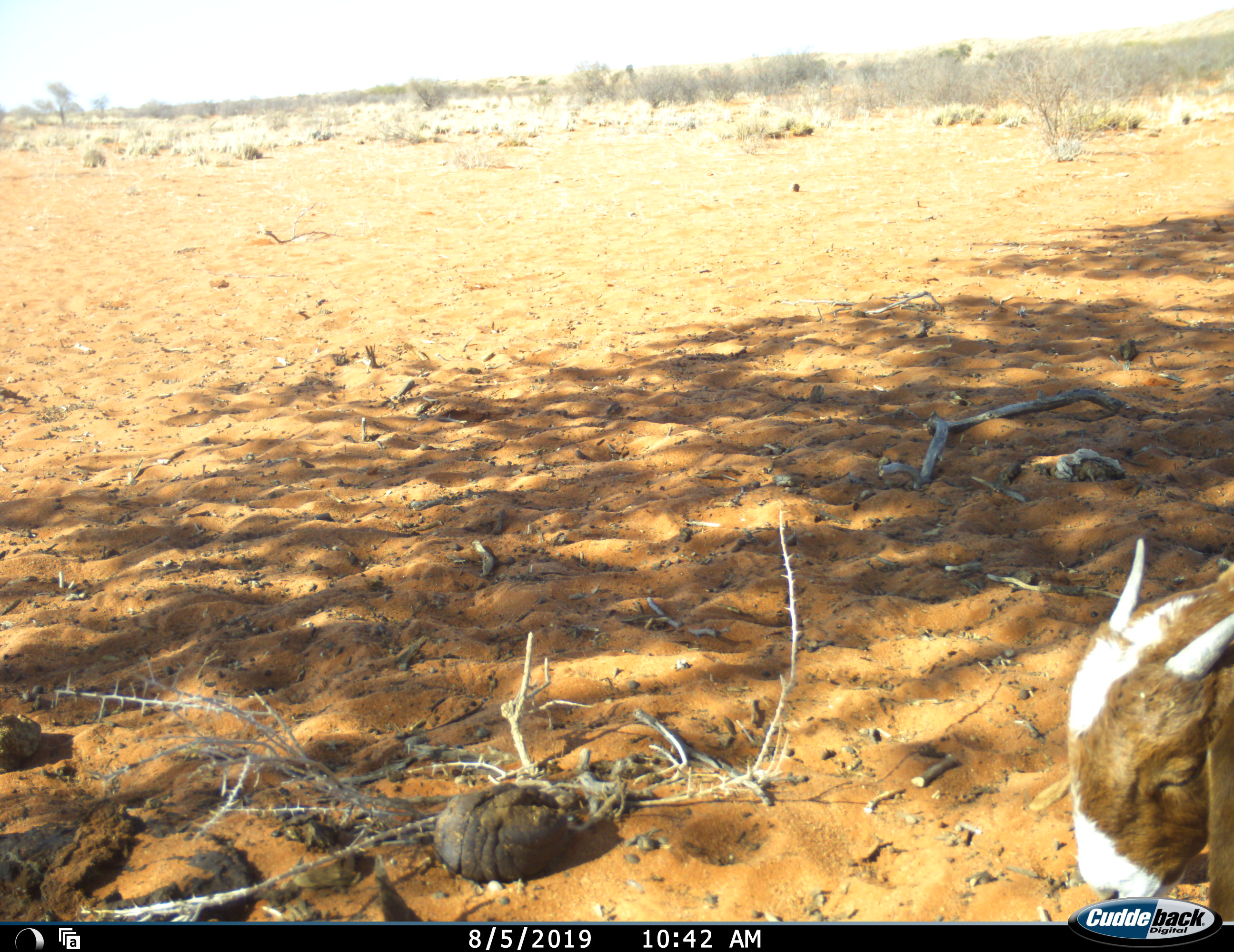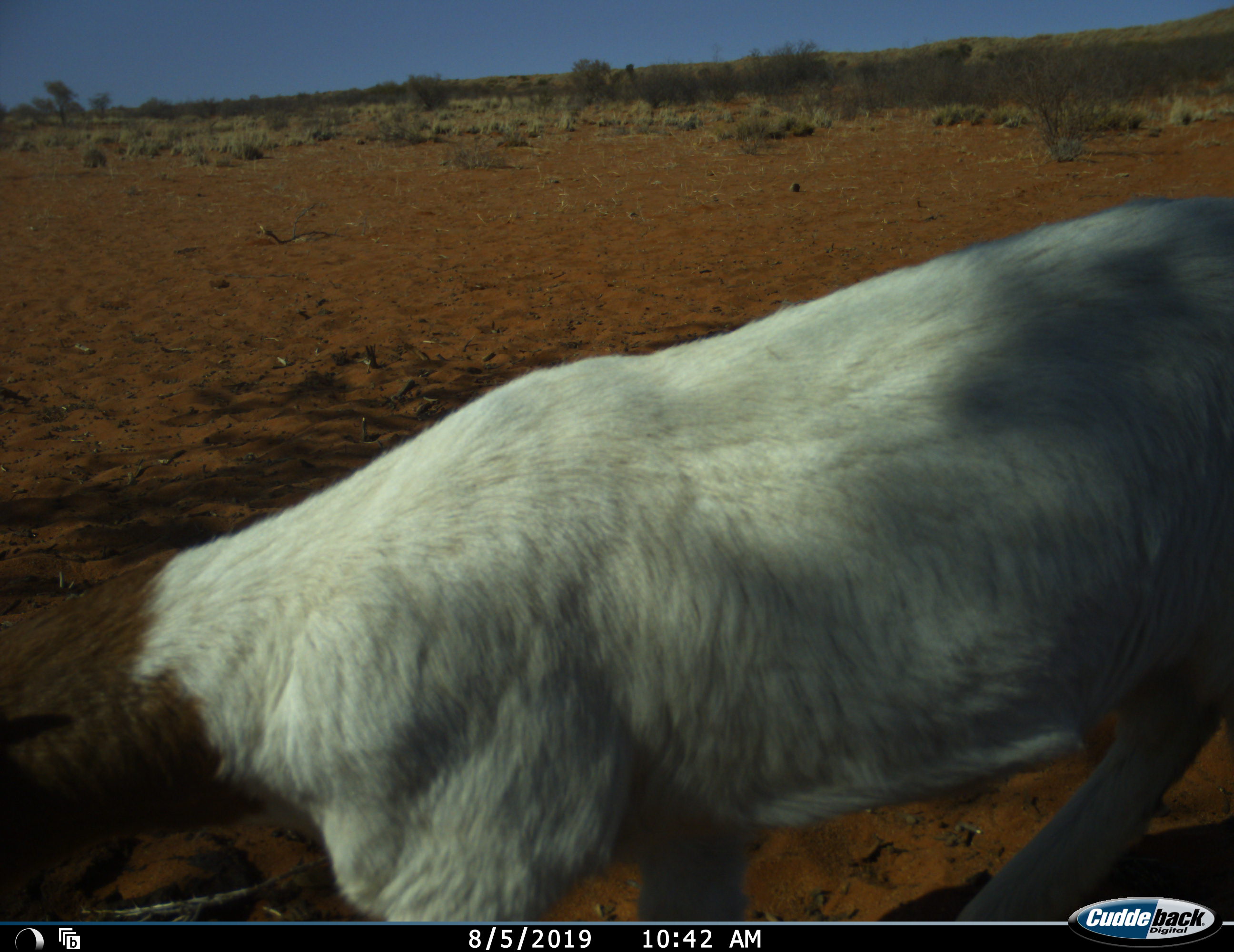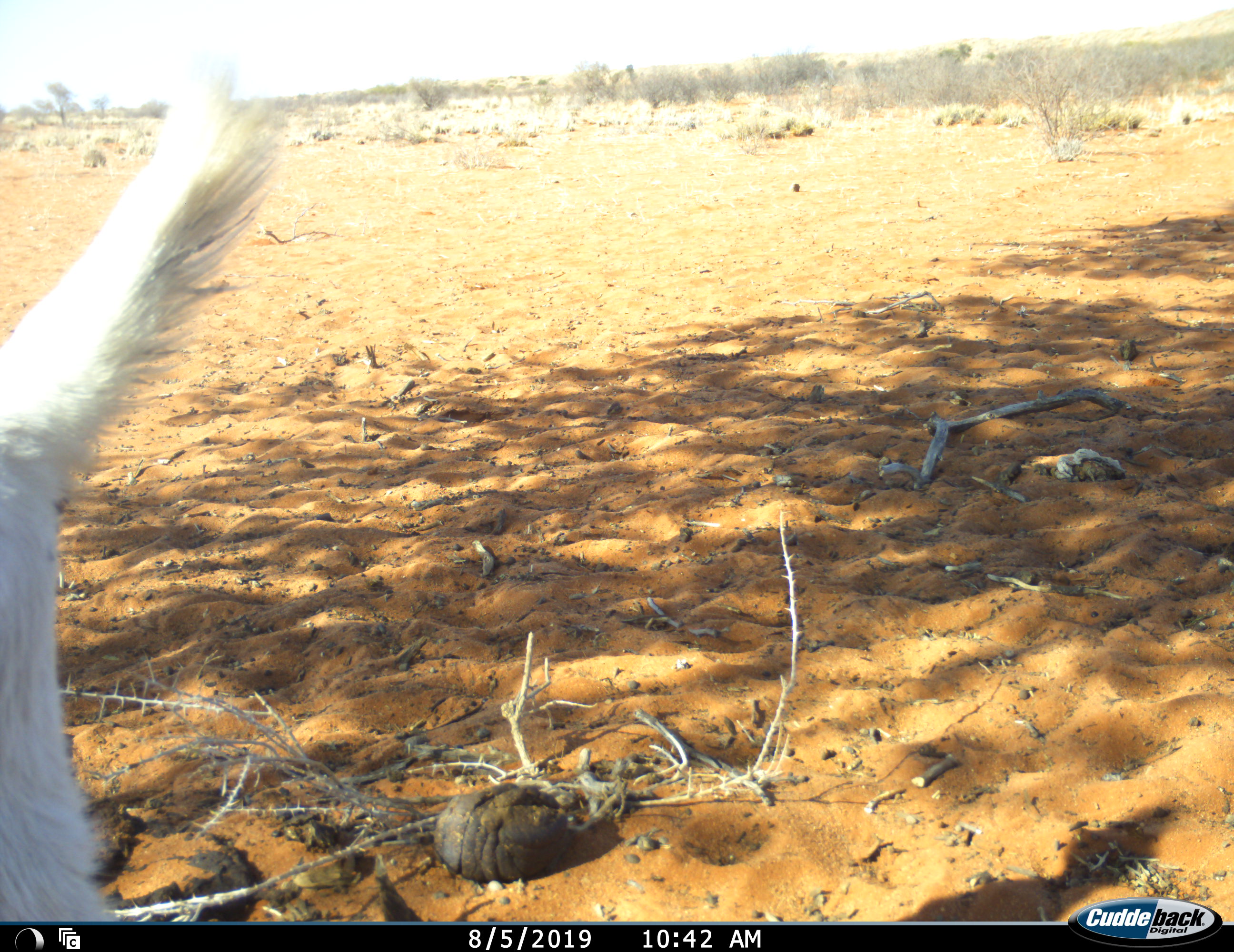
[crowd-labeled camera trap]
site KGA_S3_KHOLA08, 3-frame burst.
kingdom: Animalia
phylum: Chordata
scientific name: Vertebrata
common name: domestic animal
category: domesticanimal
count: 1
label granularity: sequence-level